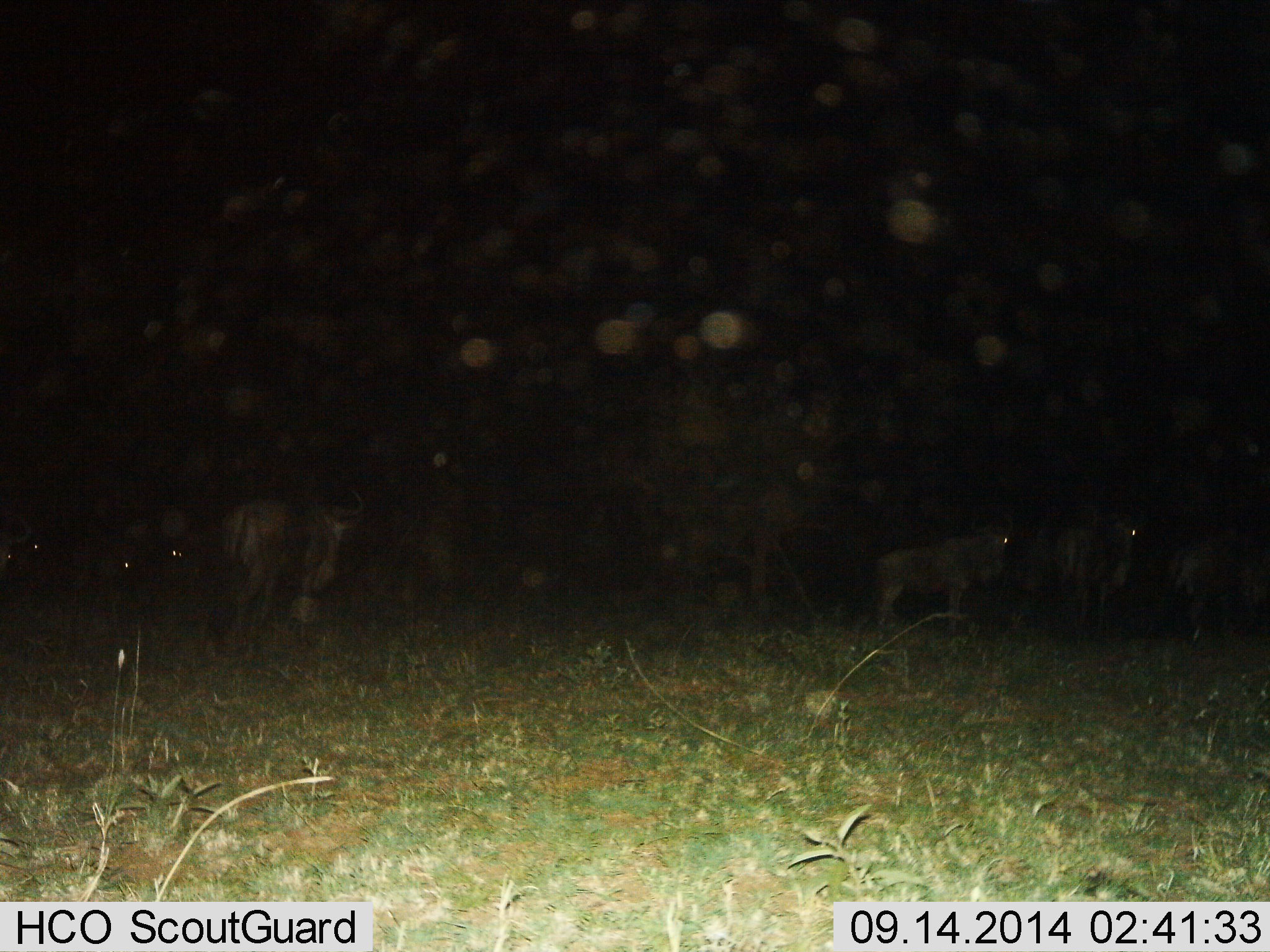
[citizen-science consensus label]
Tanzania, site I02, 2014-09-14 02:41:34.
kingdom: Animalia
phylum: Chordata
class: Mammalia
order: Artiodactyla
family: Bovidae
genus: Connochaetes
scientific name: Connochaetes taurinus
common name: blue wildebeest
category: wildebeest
Wildebeest (blue wildebeest) (Connochaetes taurinus), count 7. Behavior (volunteer vote fractions): standing 90%, resting 0%, moving 20%, interacting 0%. Young present (vote fraction): 10%. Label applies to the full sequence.